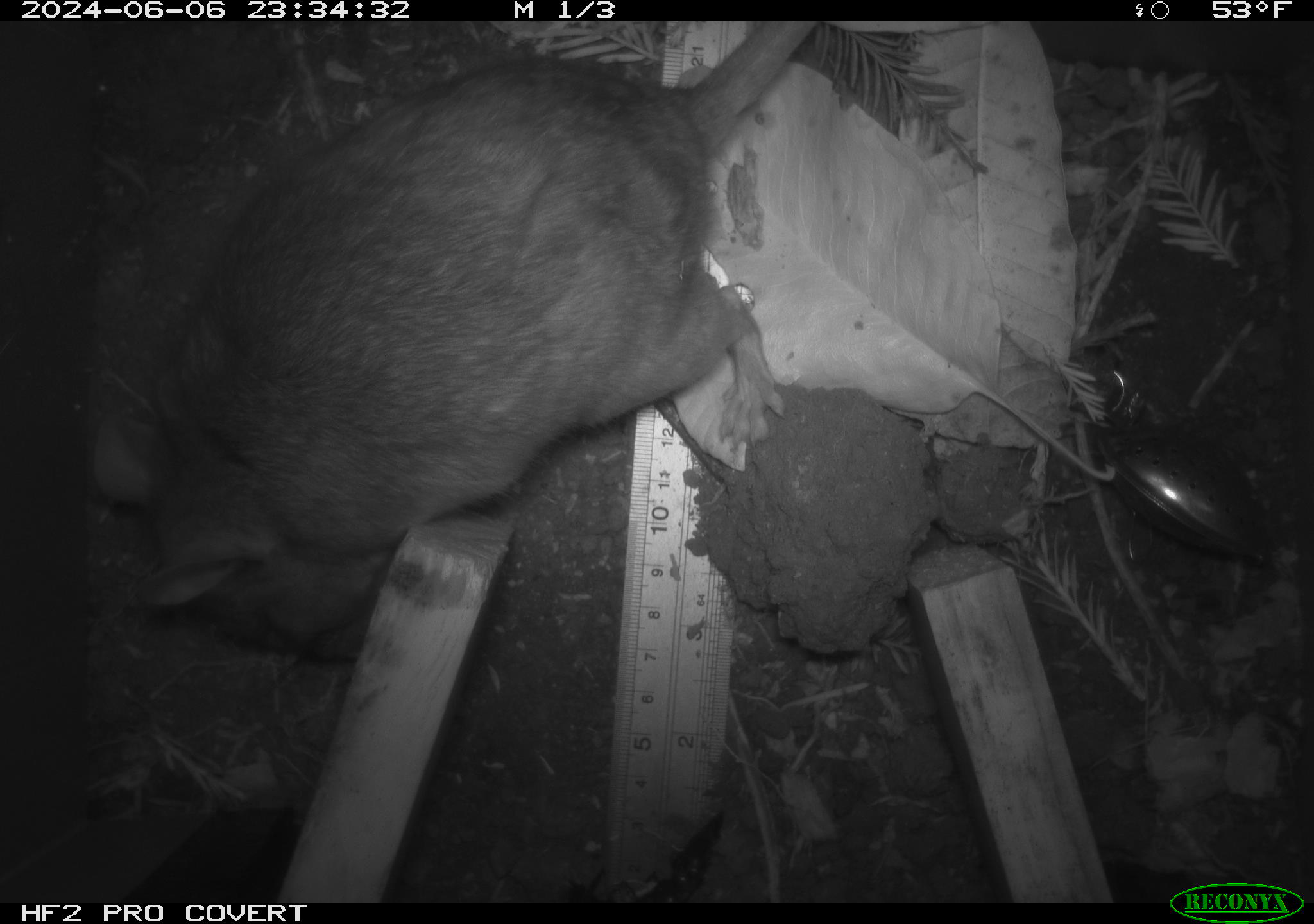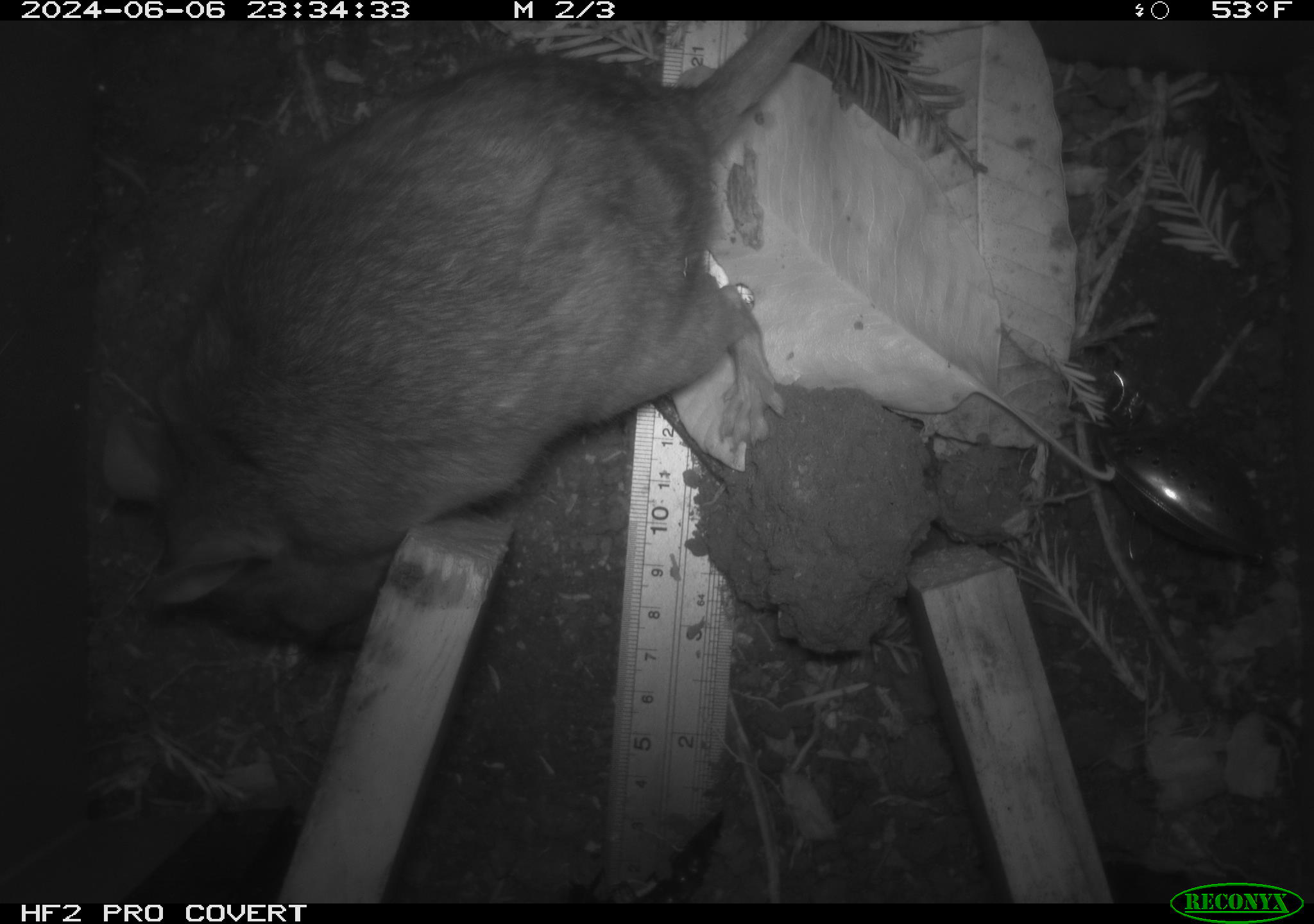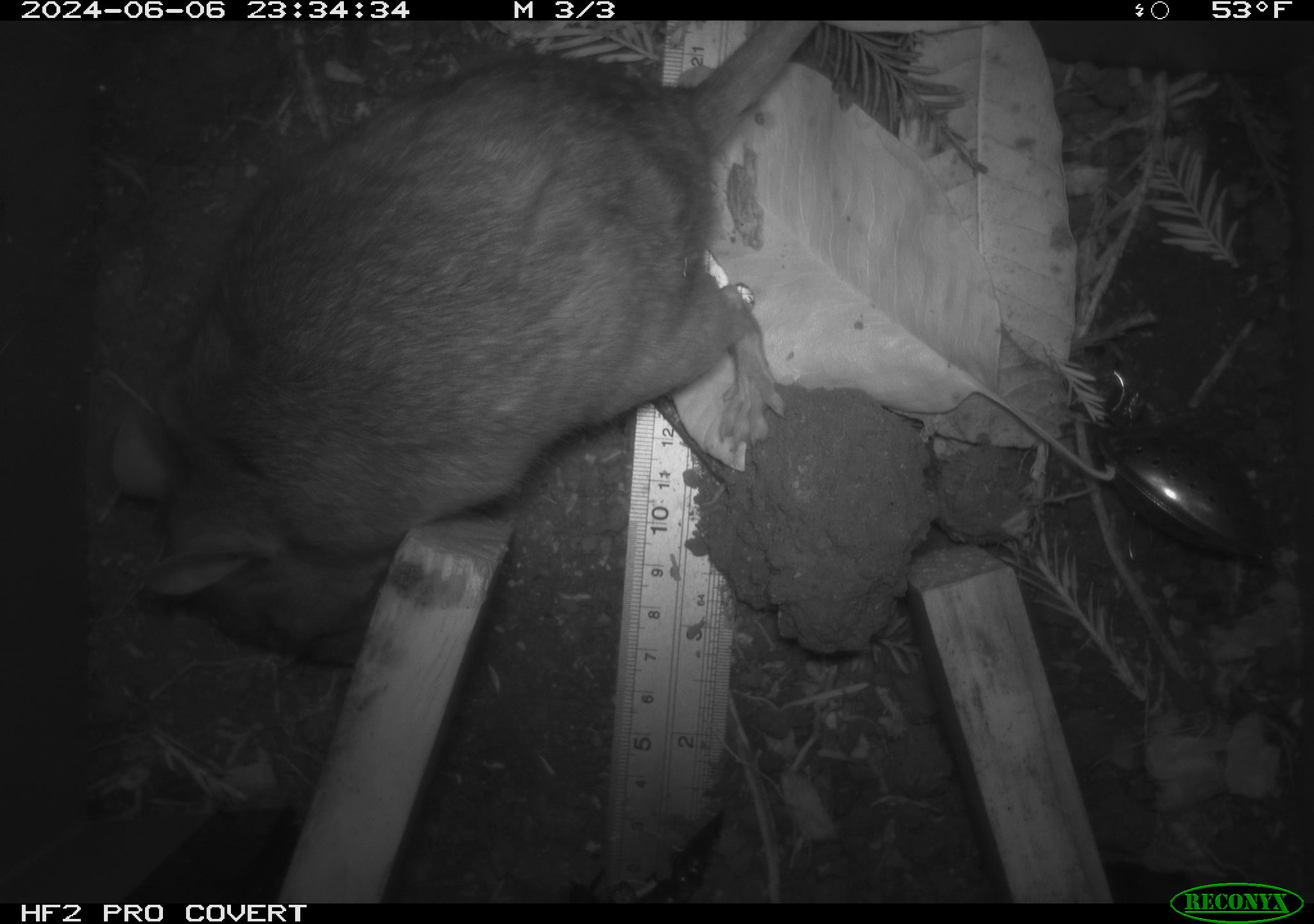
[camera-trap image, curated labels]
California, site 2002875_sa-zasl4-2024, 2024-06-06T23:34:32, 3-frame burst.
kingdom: Animalia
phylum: Chordata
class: Mammalia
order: Rodentia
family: Cricetidae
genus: Neotoma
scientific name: Neotoma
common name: pack rat or woodrat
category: neotoma species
Neotoma species (pack rat or woodrat) (Neotoma).